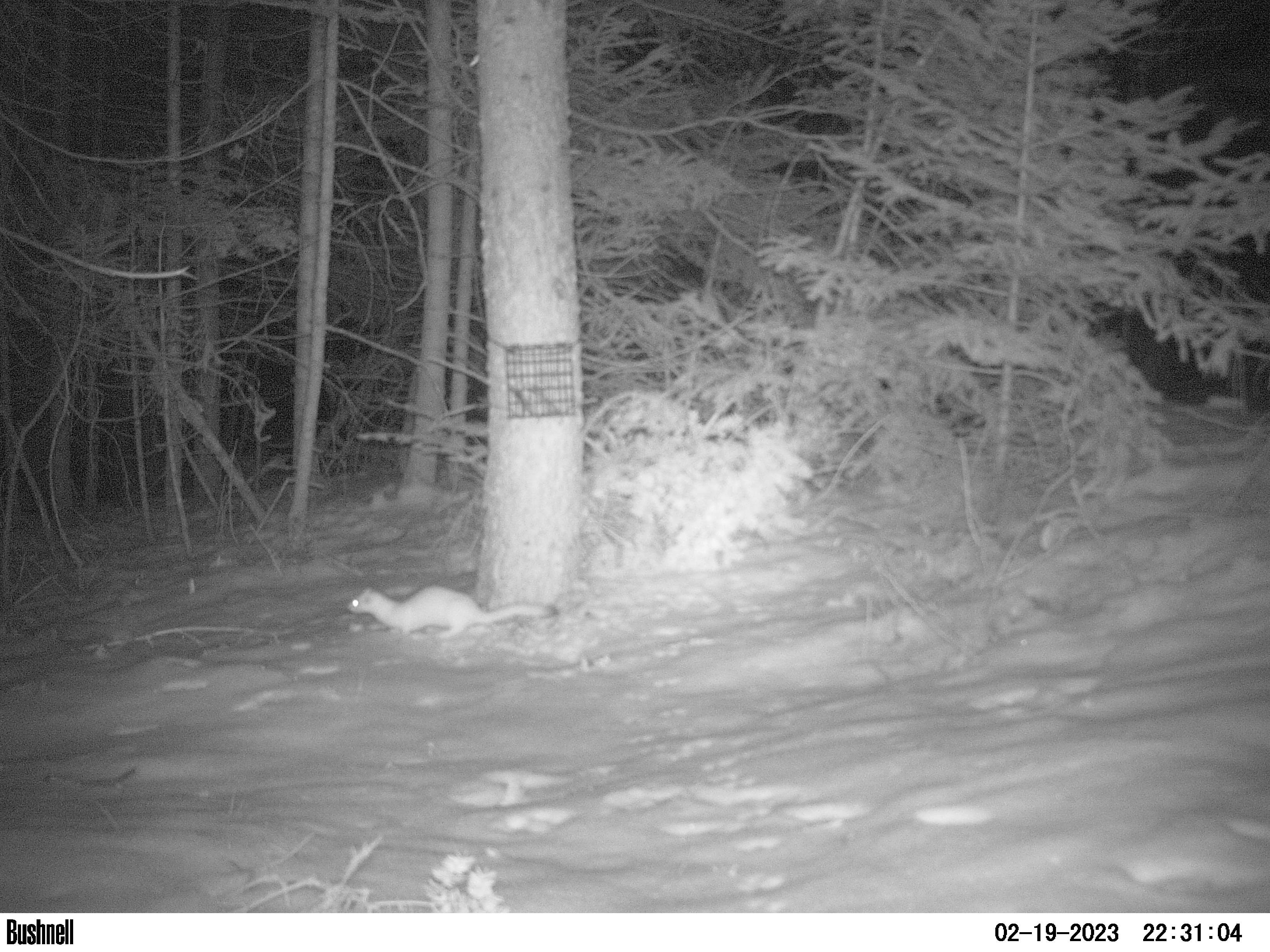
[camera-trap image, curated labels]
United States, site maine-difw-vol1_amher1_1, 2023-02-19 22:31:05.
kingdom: Animalia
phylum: Chordata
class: Mammalia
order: Carnivora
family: Mustelidae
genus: Neogale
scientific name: Neogale frenata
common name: long-tailed weasel